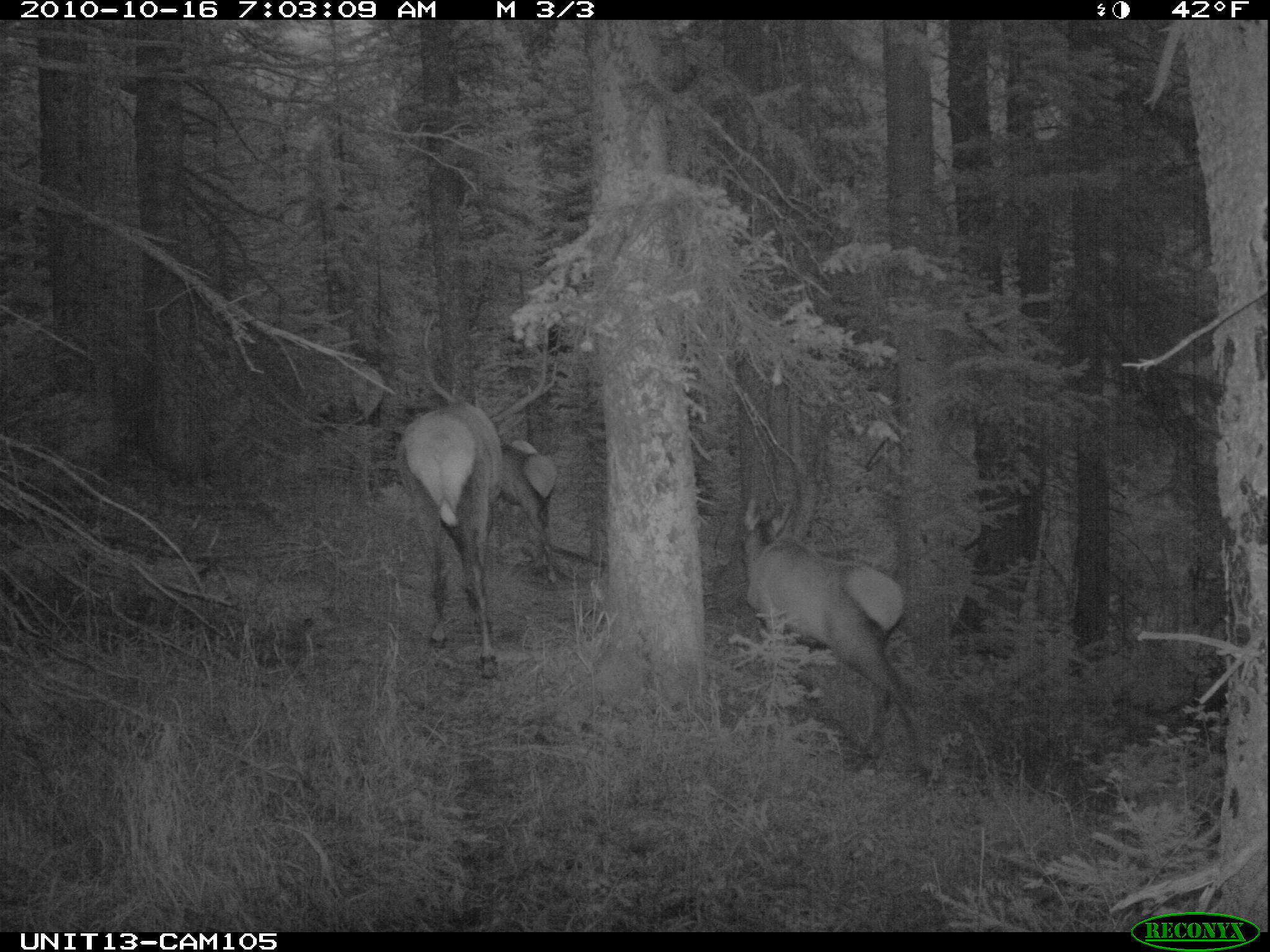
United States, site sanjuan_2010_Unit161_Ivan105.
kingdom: Animalia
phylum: Chordata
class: Mammalia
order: Artiodactyla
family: Cervidae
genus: Cervus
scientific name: Cervus elaphus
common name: red deer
Cervus elaphus (red deer).